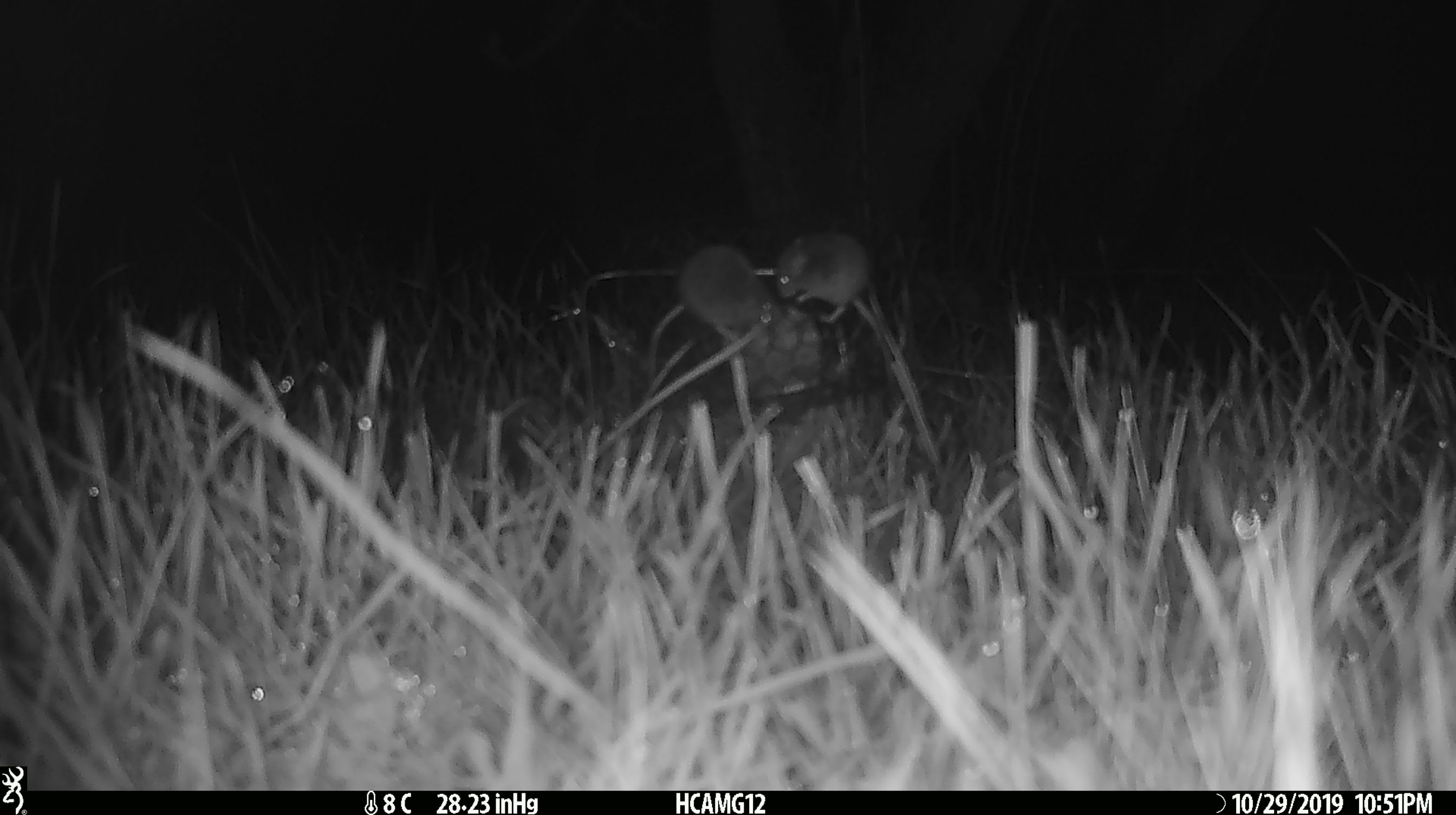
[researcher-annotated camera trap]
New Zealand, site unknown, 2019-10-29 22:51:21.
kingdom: Animalia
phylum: Chordata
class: Mammalia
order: Rodentia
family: Muridae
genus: Mus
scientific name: Mus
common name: mouse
Mouse (Mus).